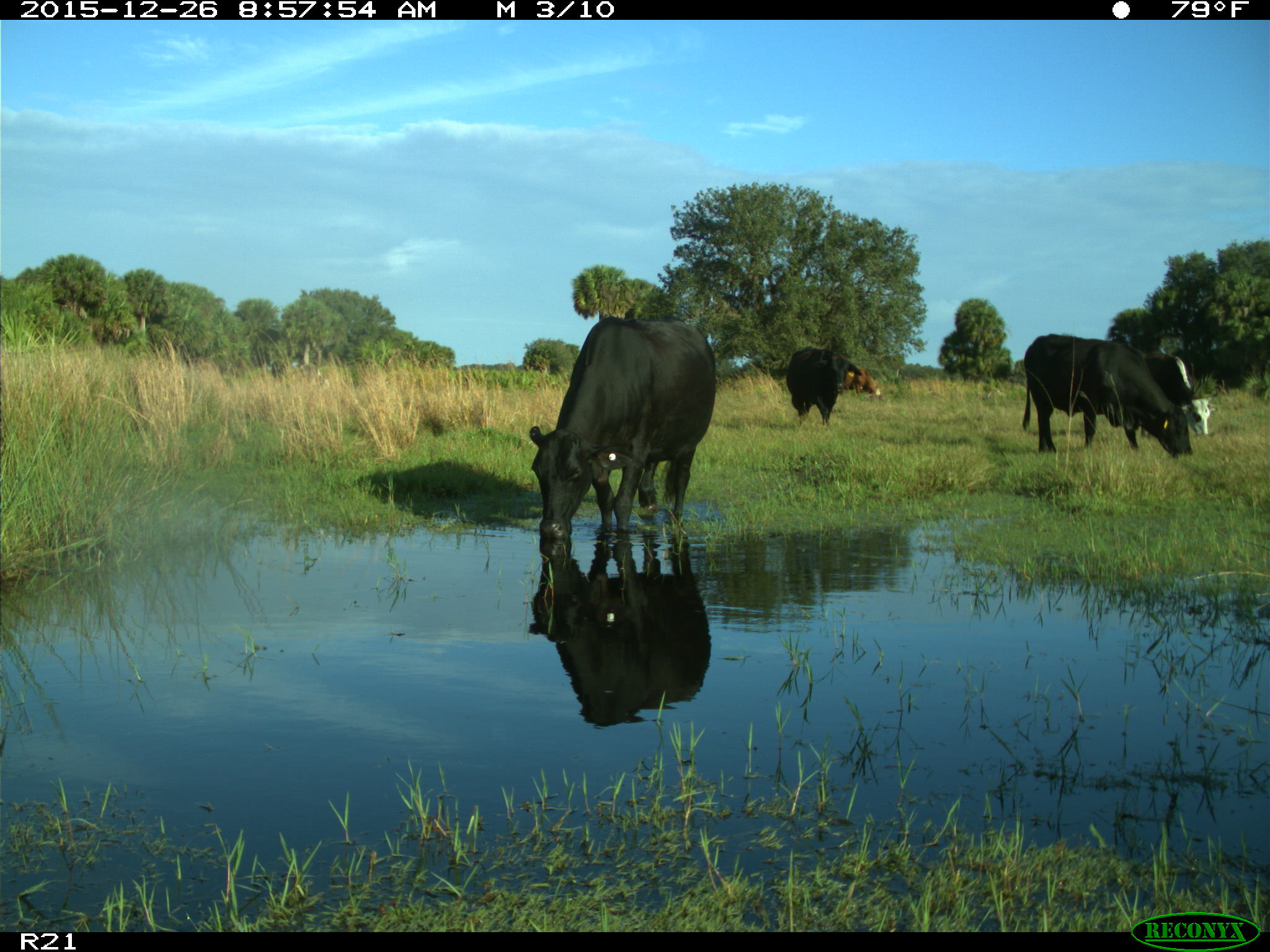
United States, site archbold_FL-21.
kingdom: Animalia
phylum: Chordata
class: Mammalia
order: Artiodactyla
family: Bovidae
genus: Bos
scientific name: Bos taurus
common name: domestic cow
Bos taurus (domestic cow).